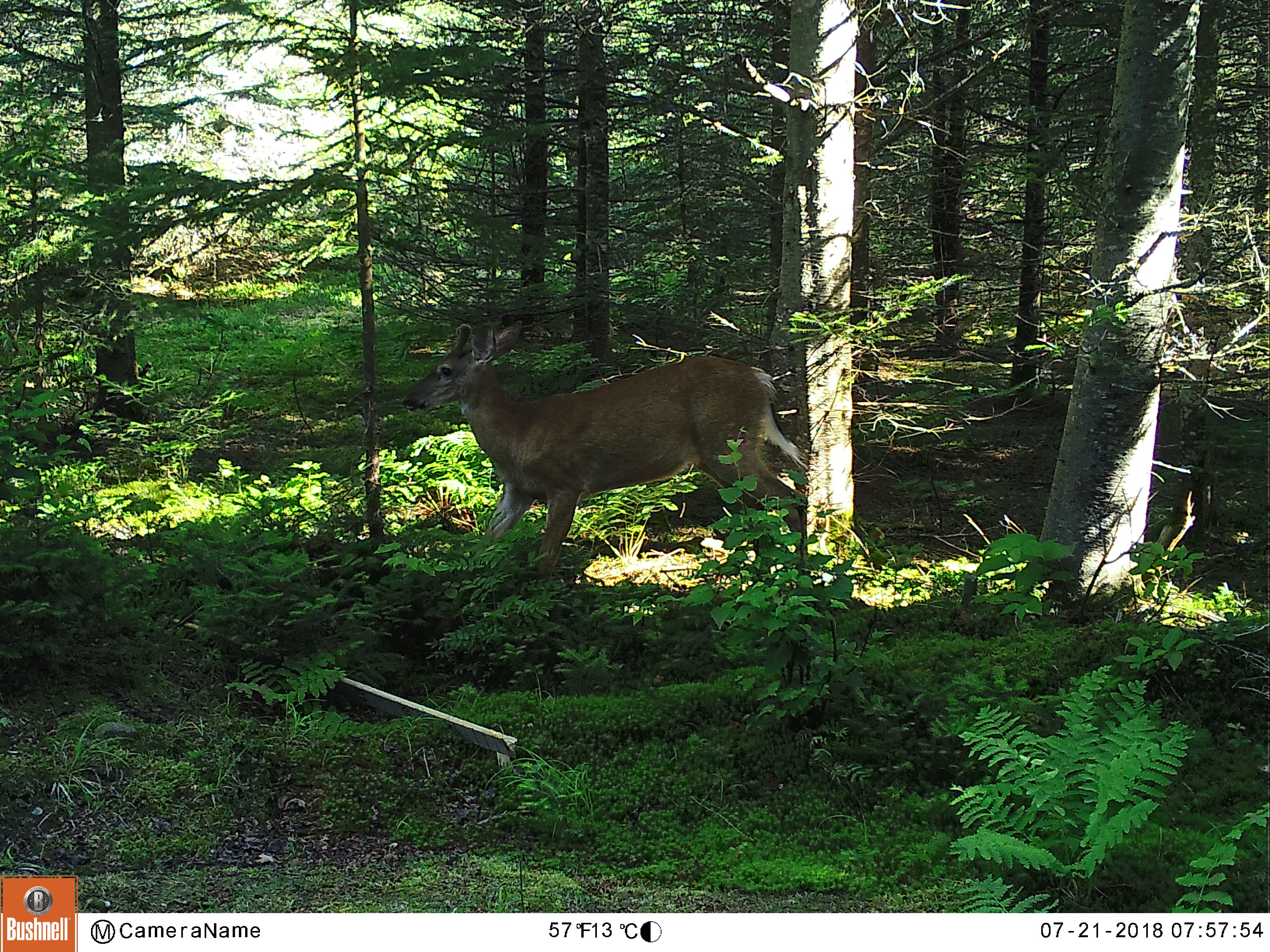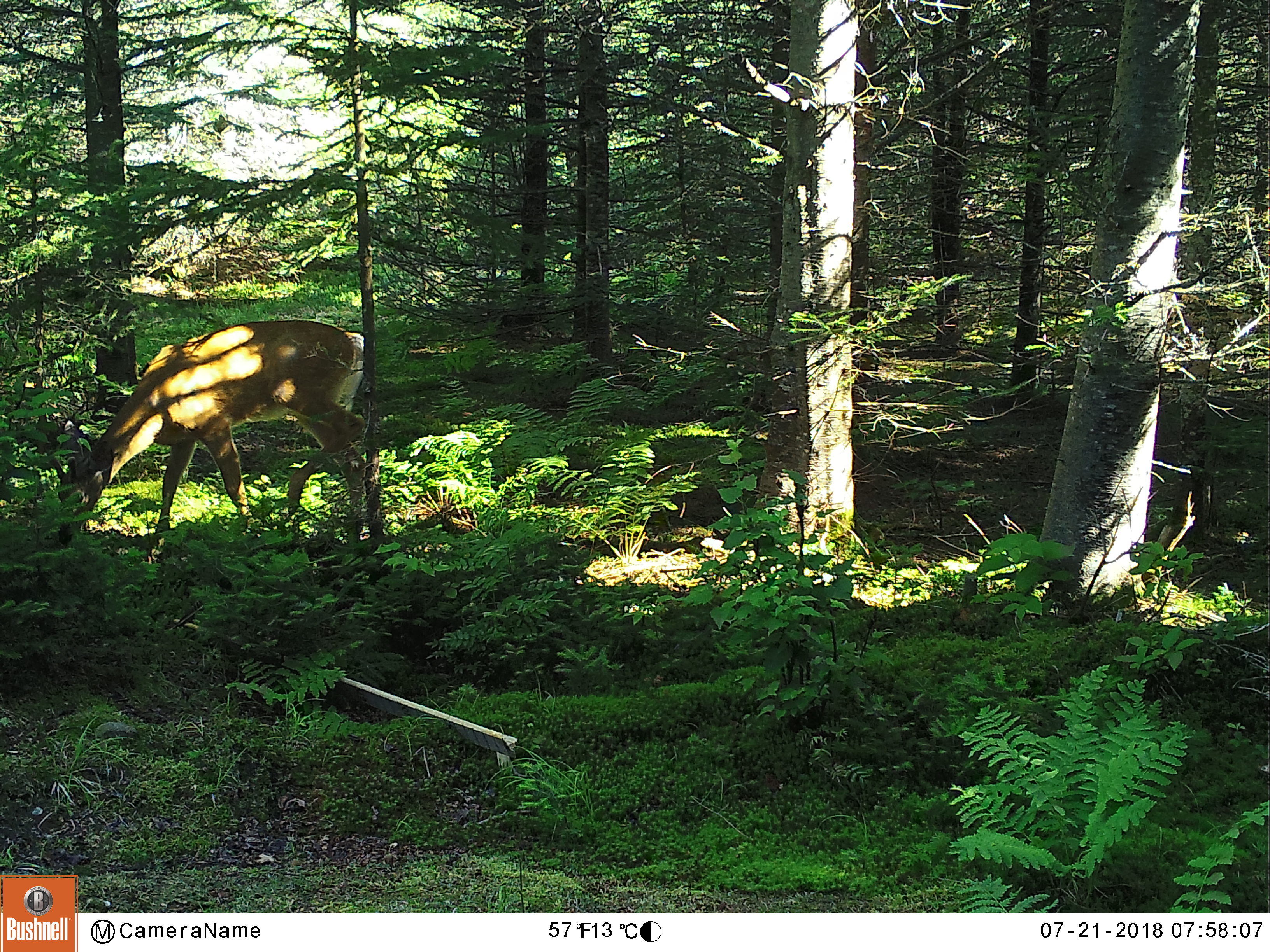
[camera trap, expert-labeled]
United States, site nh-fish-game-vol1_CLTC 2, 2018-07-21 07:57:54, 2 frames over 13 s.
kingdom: Animalia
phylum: Chordata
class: Mammalia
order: Artiodactyla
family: Cervidae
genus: Odocoileus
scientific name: Odocoileus virginianus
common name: white-tailed deer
White-tailed deer (Odocoileus virginianus).